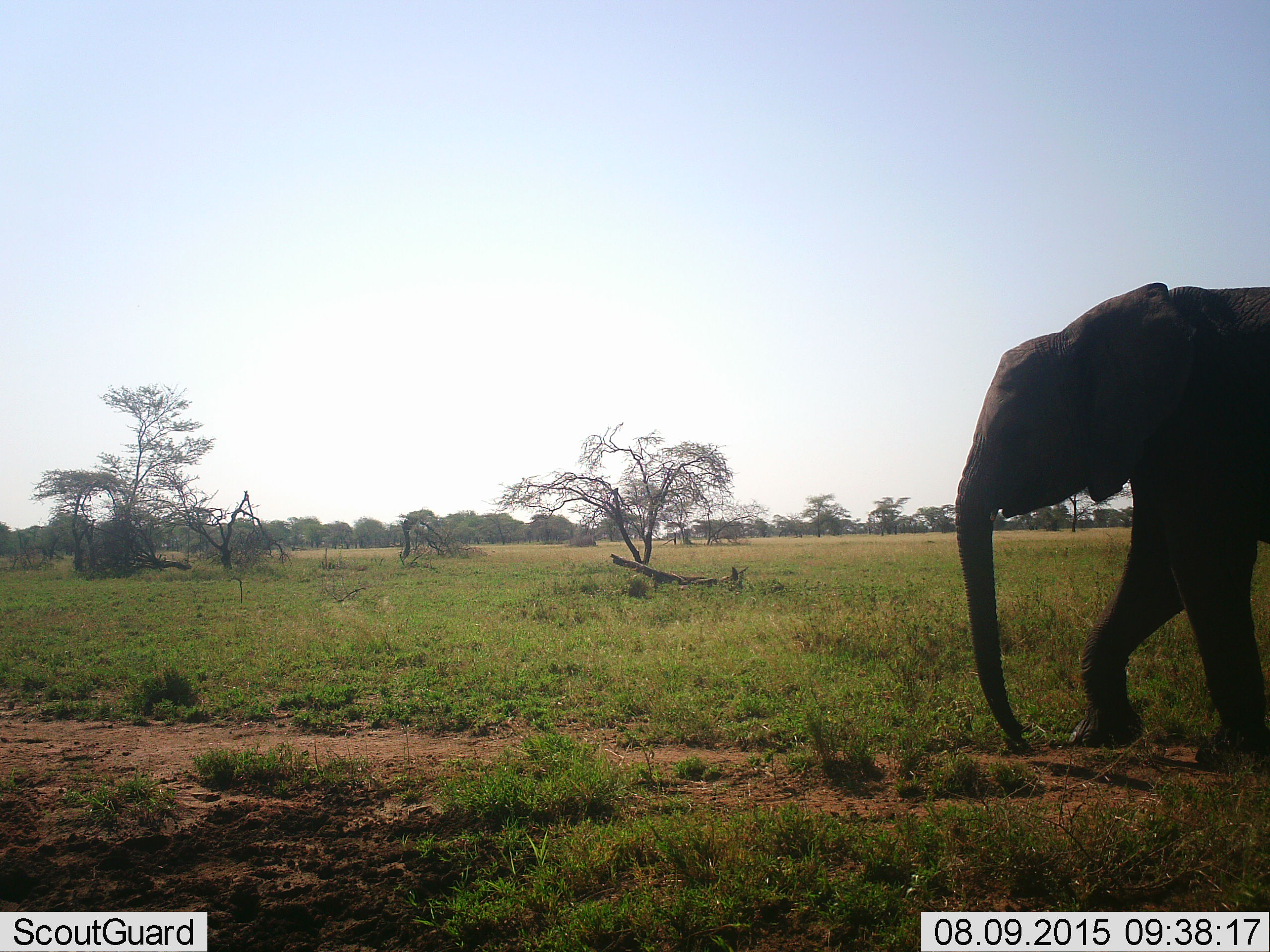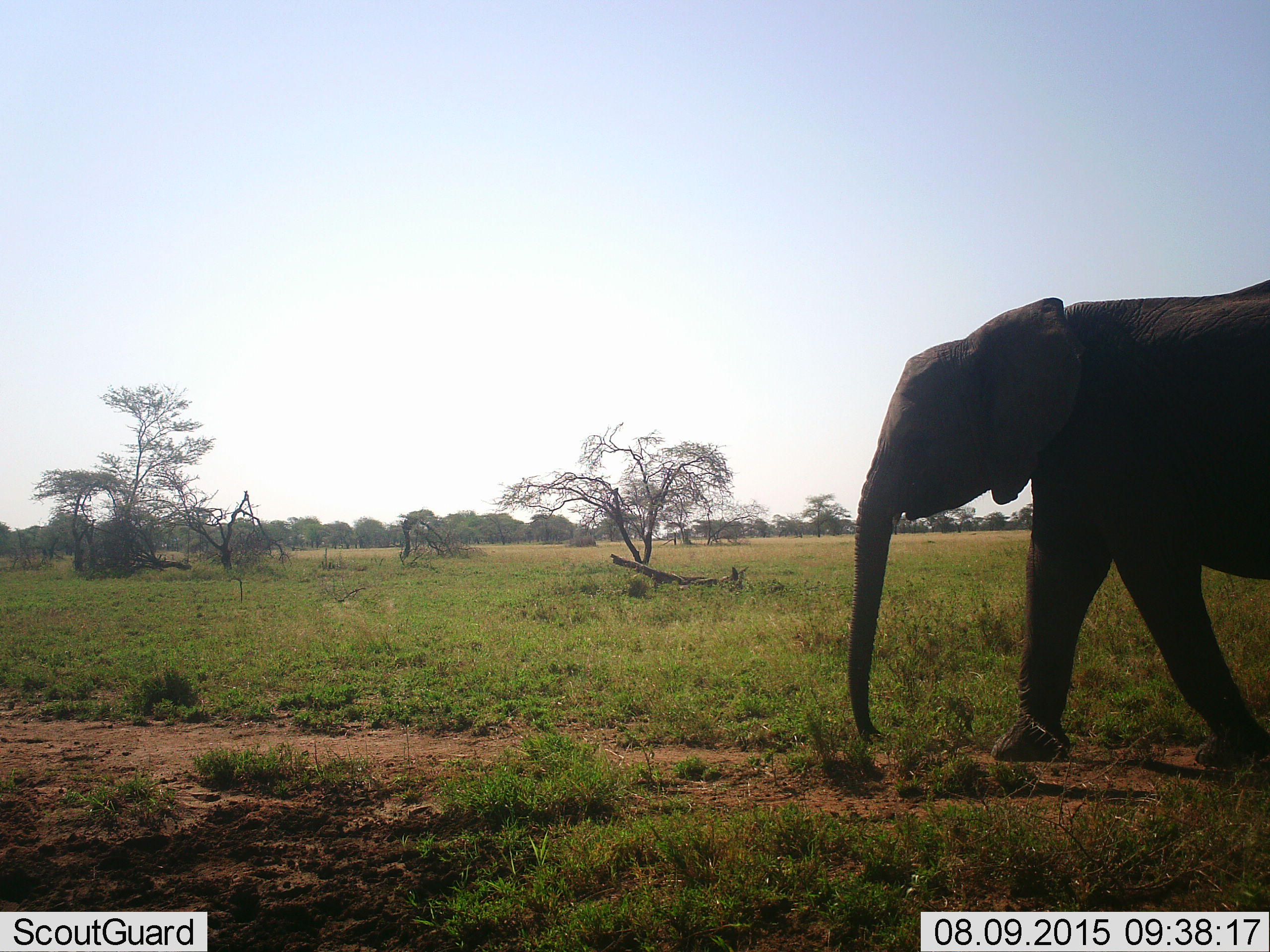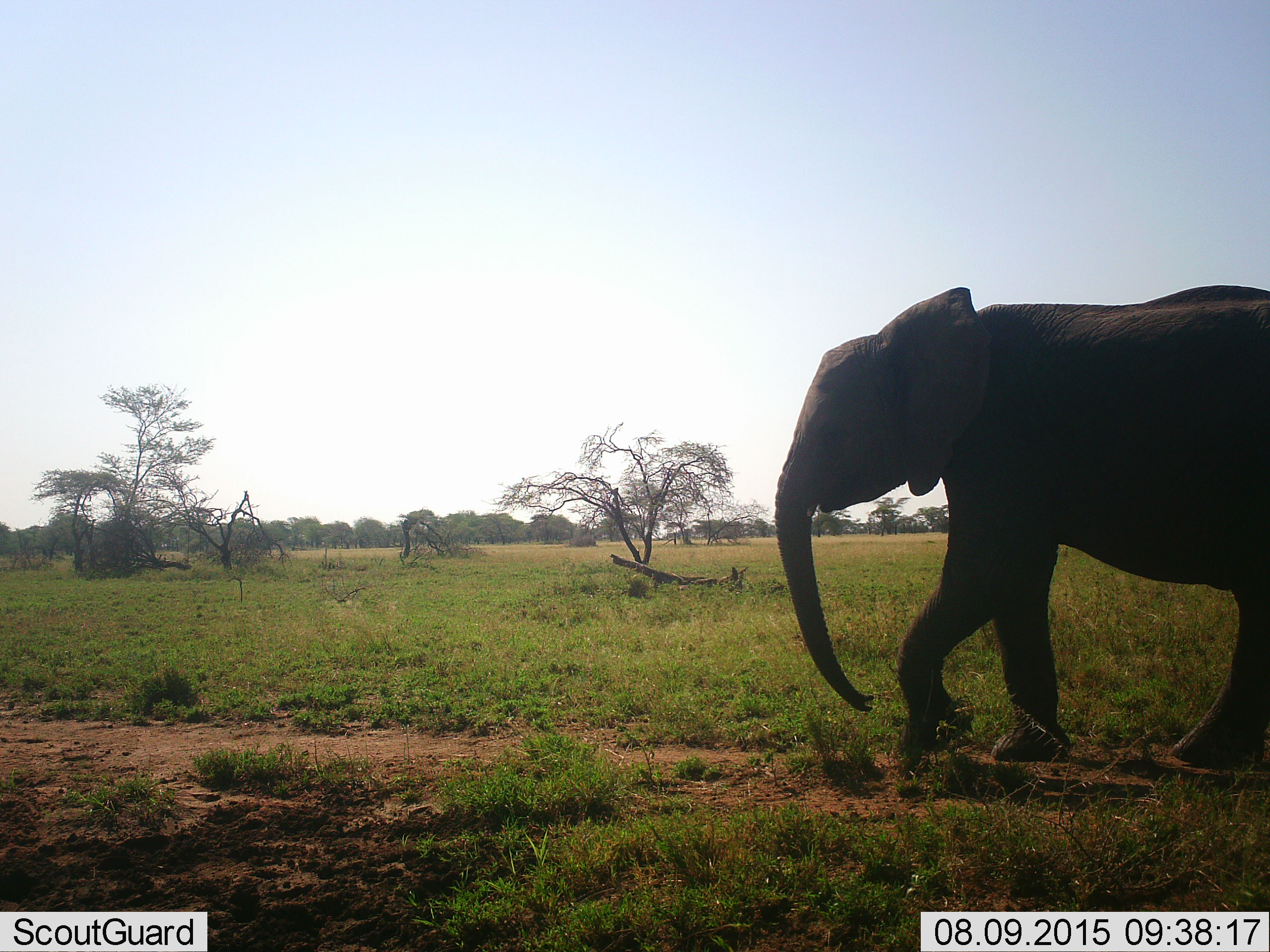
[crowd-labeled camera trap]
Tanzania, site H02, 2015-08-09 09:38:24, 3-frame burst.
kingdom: Animalia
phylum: Chordata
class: Mammalia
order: Proboscidea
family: Elephantidae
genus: Loxodonta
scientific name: Loxodonta africana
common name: african bush elephant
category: elephant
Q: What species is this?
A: Elephant (african bush elephant) (Loxodonta africana).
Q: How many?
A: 1.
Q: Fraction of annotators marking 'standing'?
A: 20%.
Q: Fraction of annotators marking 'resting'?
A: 0%.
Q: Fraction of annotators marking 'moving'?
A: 100%.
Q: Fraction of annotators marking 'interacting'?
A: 0%.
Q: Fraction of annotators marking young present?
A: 10%.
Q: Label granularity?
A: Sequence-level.